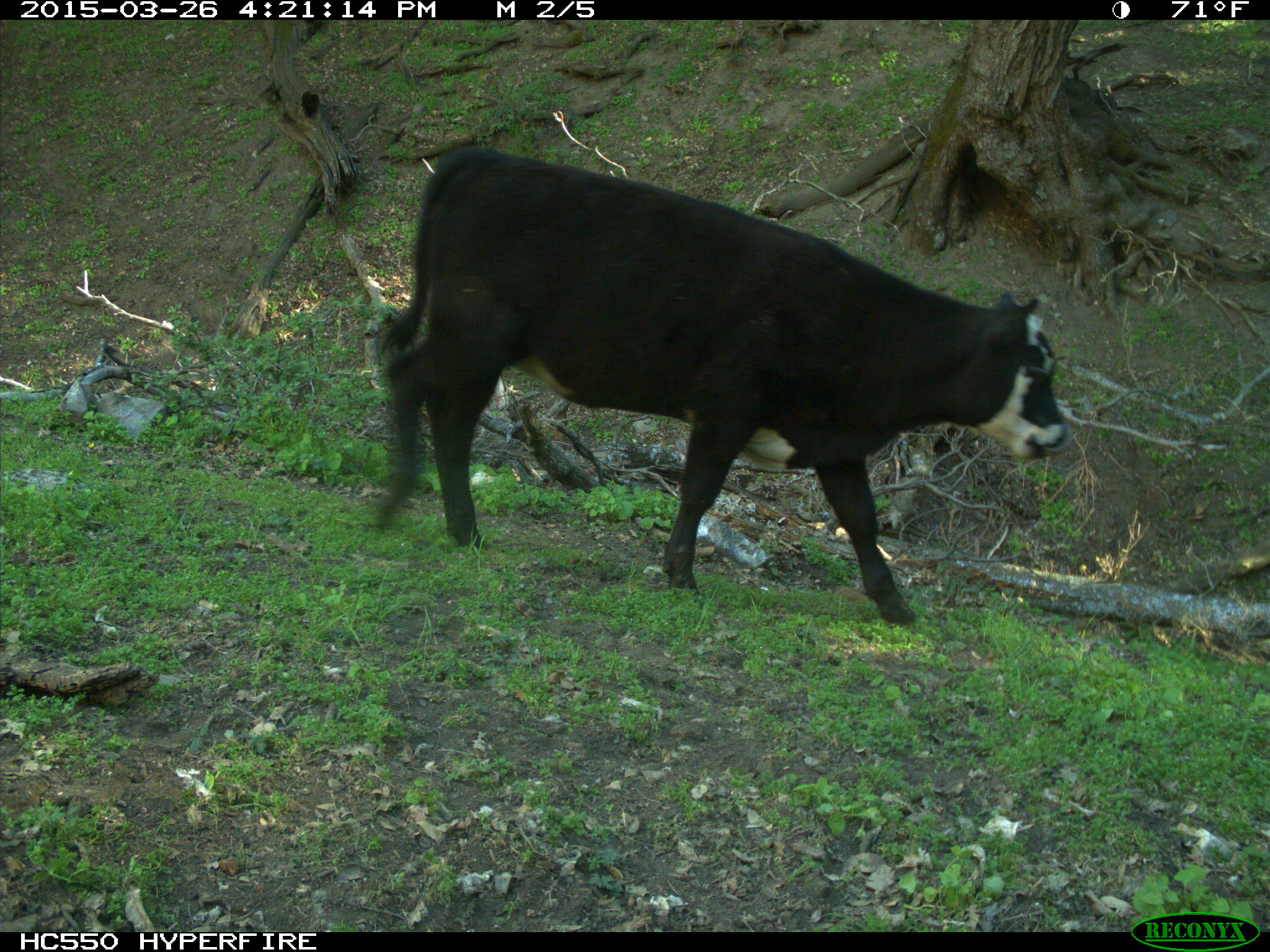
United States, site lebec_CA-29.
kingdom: Animalia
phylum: Chordata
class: Mammalia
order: Artiodactyla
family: Bovidae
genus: Bos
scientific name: Bos taurus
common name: domestic cow